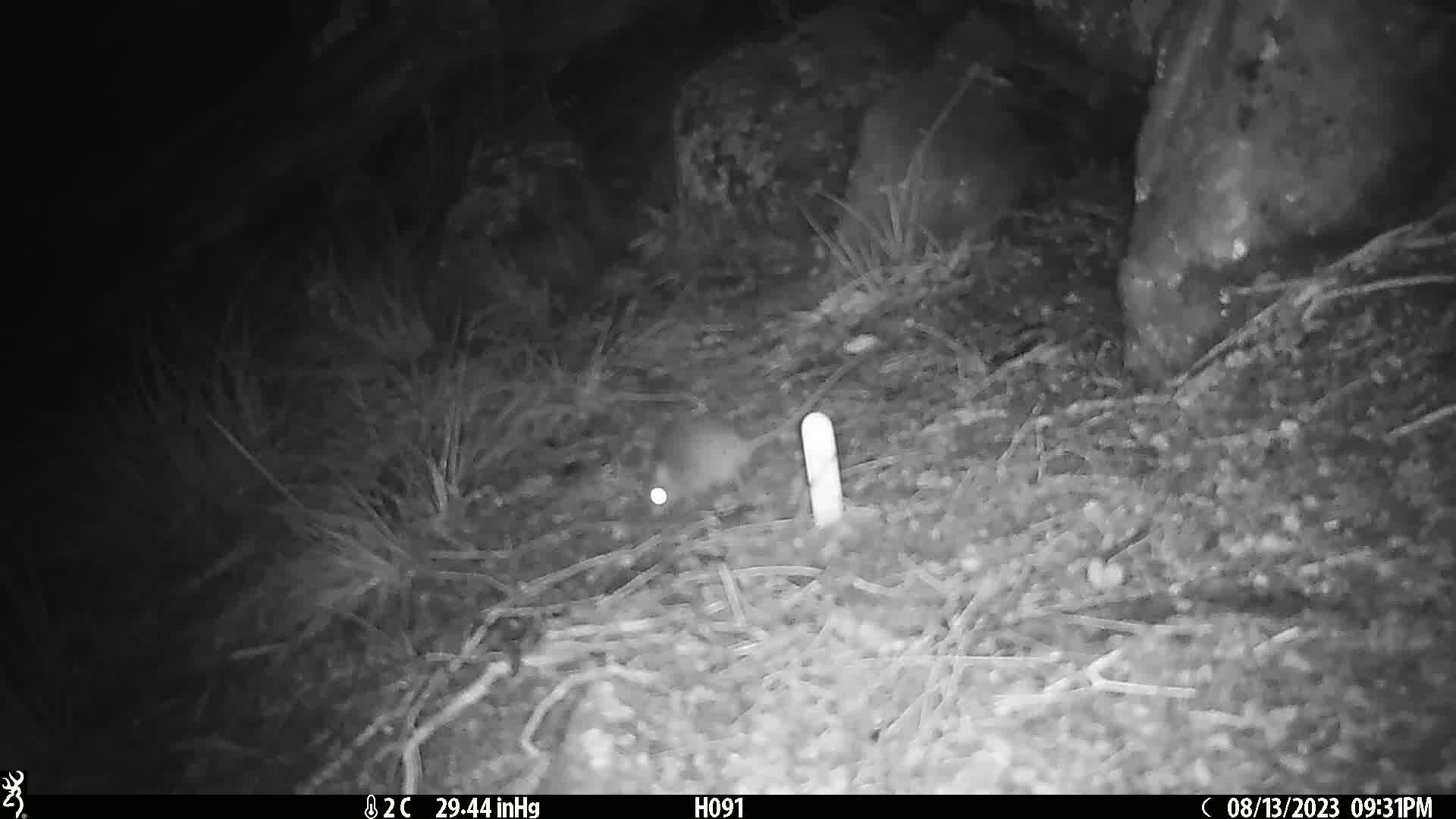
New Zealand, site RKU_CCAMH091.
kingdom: Animalia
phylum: Chordata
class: Mammalia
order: Rodentia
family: Muridae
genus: Rattus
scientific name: Rattus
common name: rat